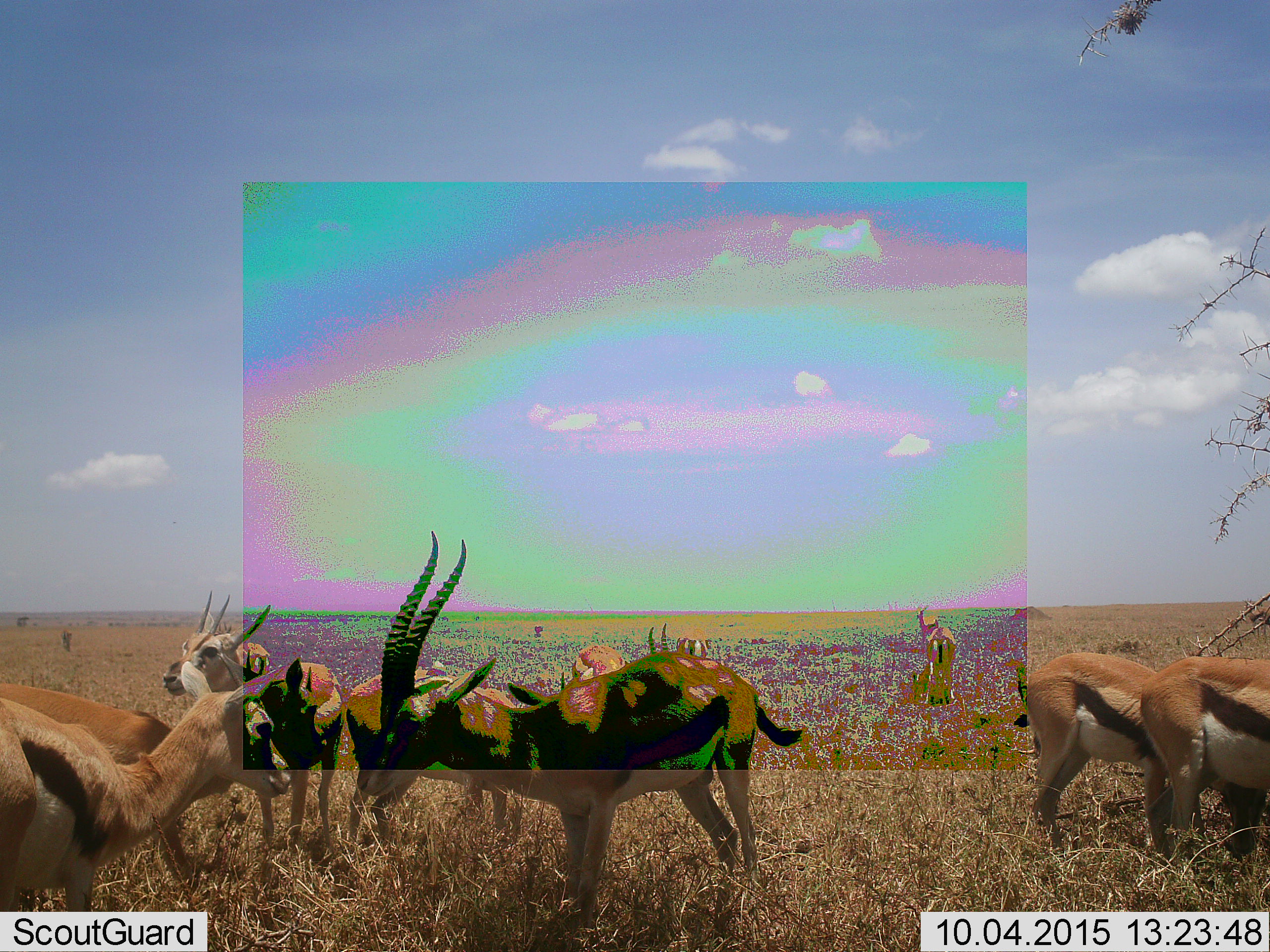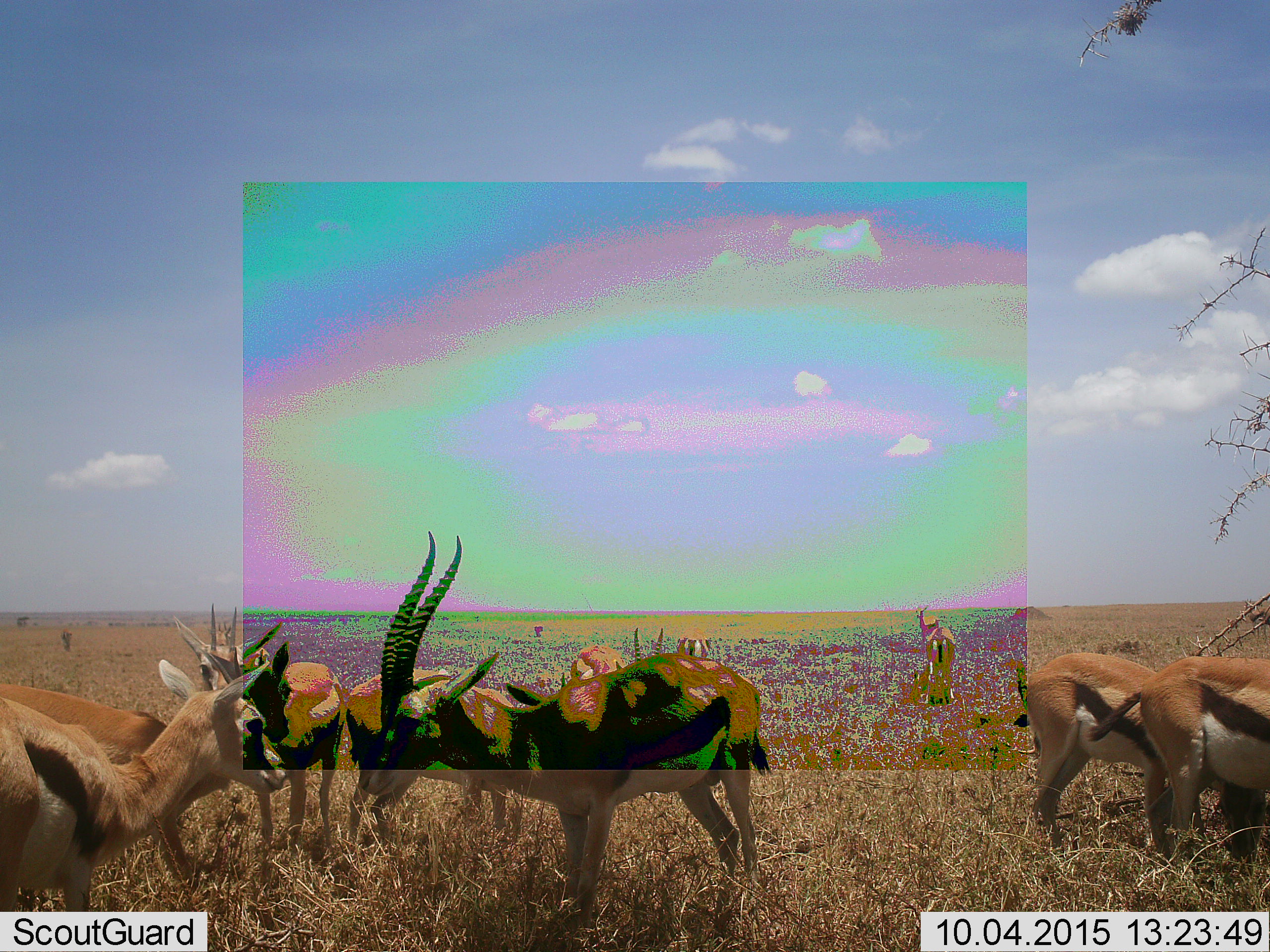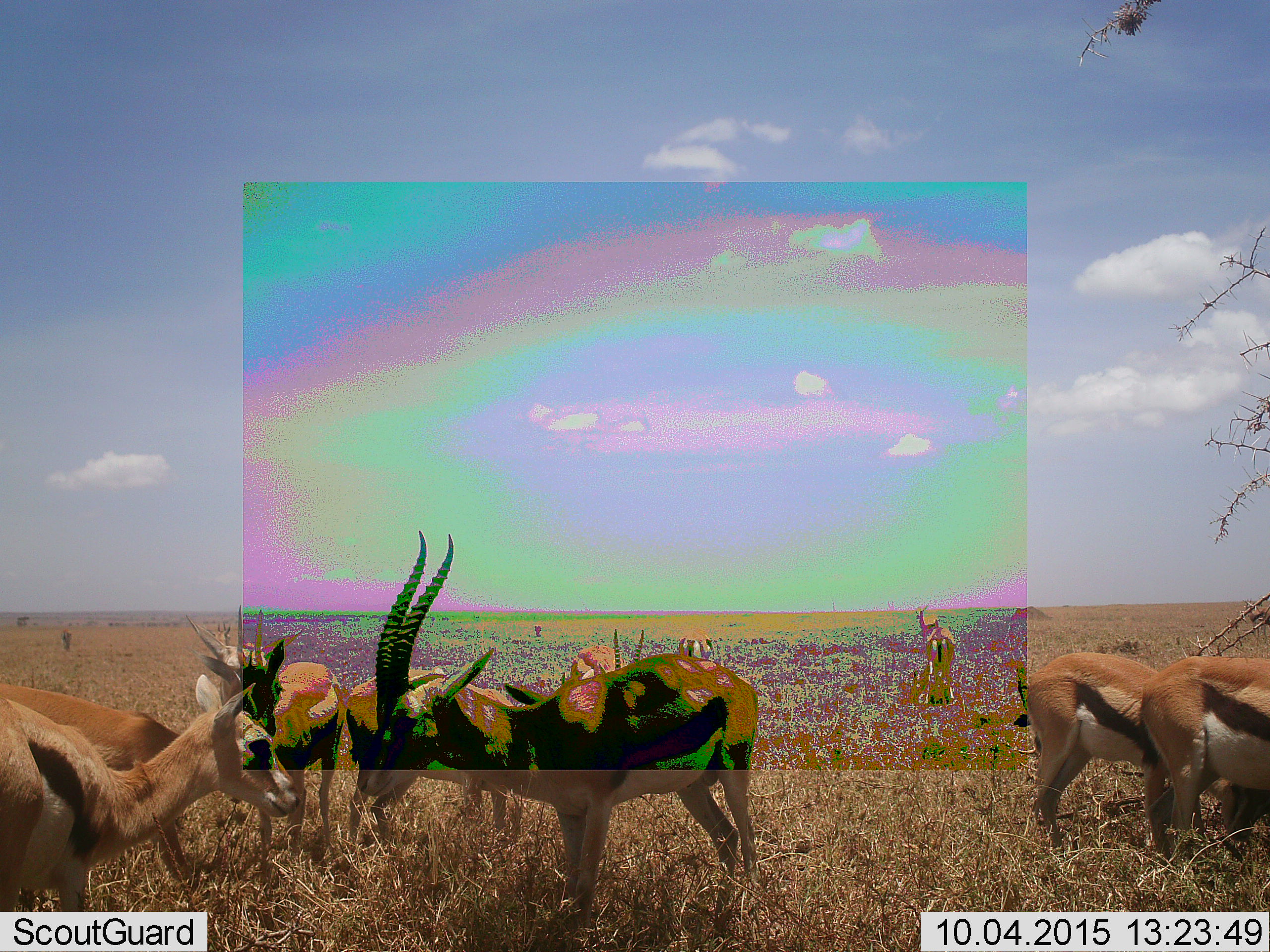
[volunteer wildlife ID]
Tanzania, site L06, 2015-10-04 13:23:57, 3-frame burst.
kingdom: Animalia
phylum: Chordata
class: Mammalia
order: Artiodactyla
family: Bovidae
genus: Eudorcas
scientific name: Eudorcas thomsonii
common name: thomson's gazelle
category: gazellethomsons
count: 11-50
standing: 100%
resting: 0%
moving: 33%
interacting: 0%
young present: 0%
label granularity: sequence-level